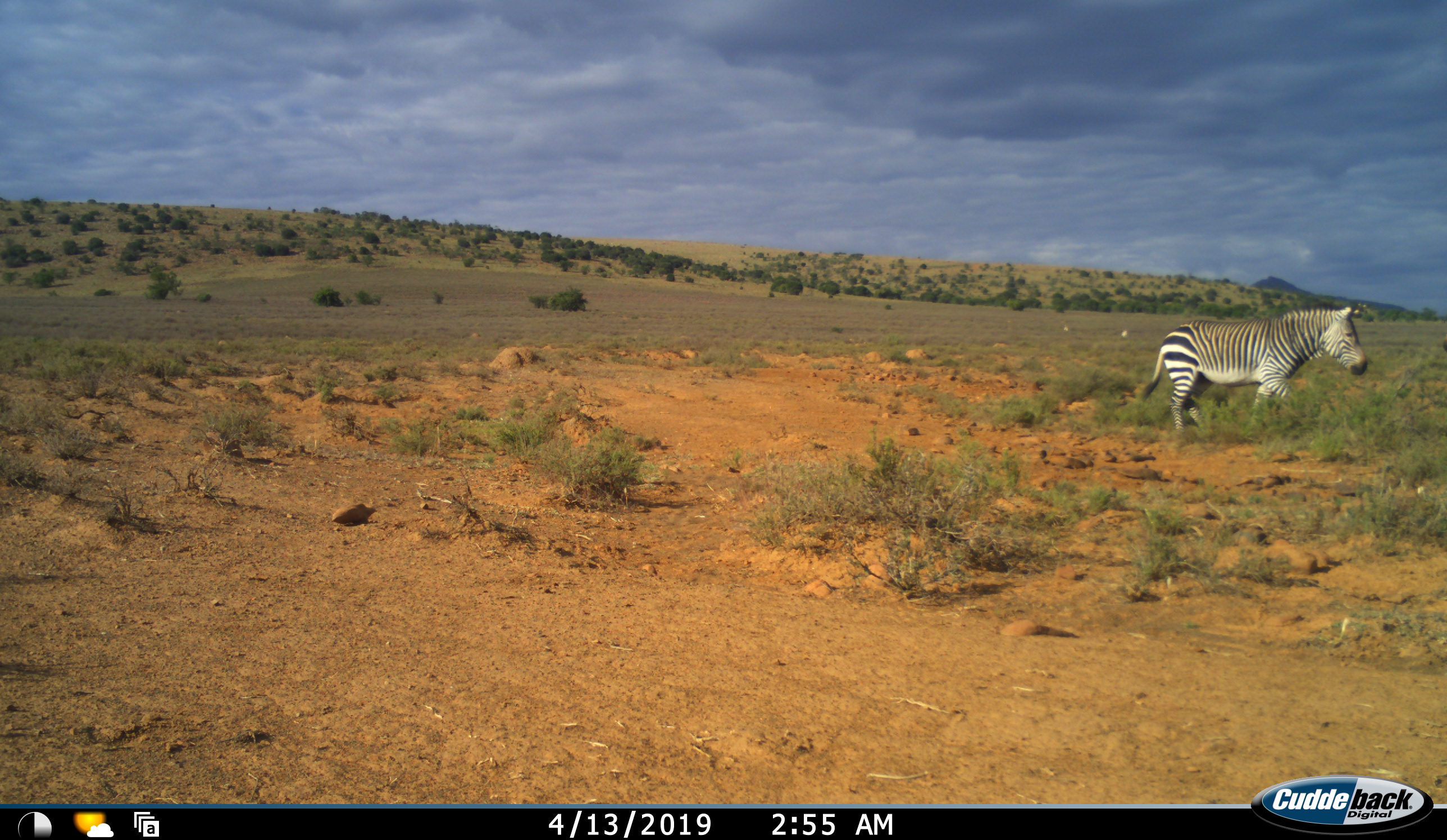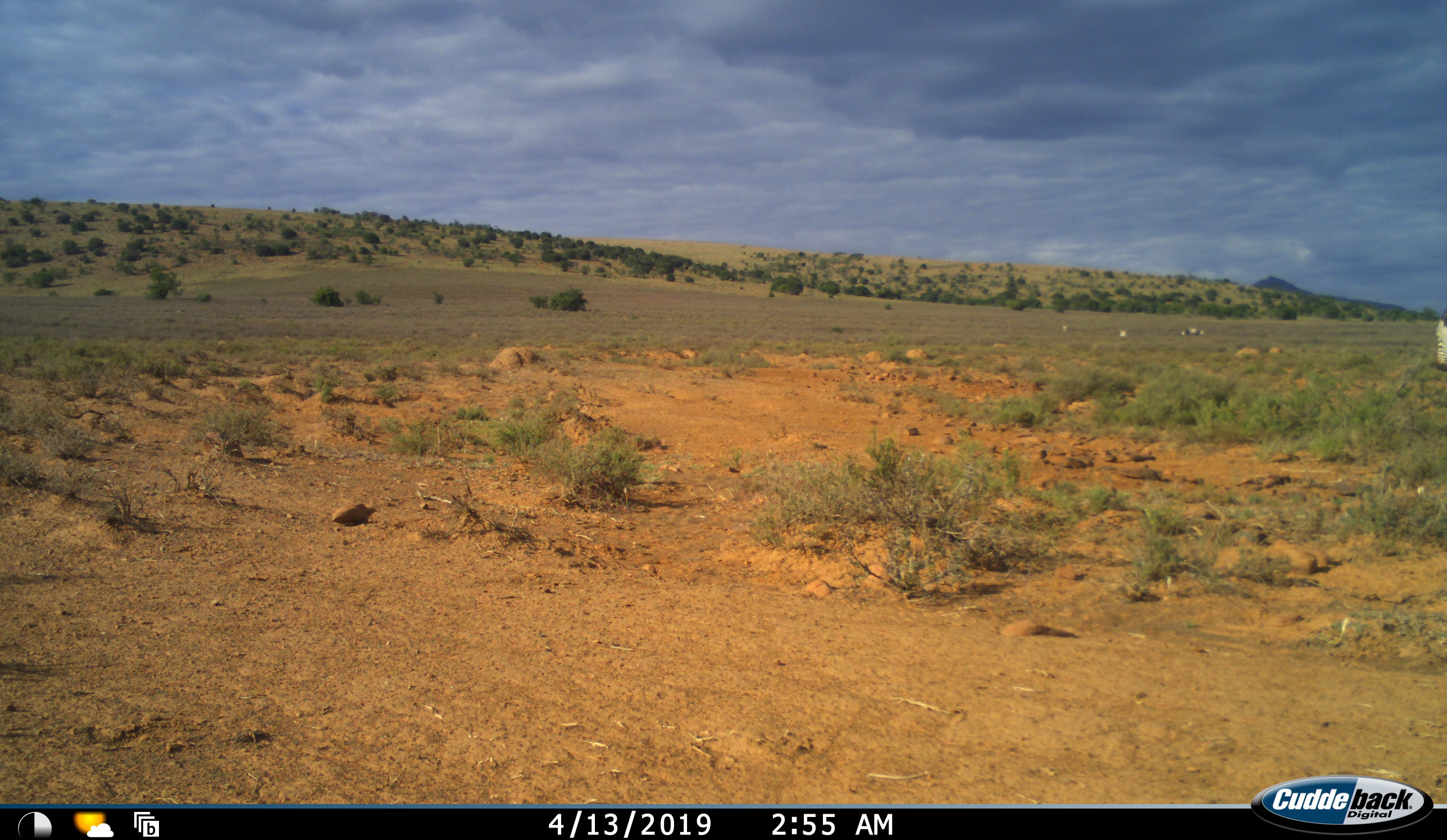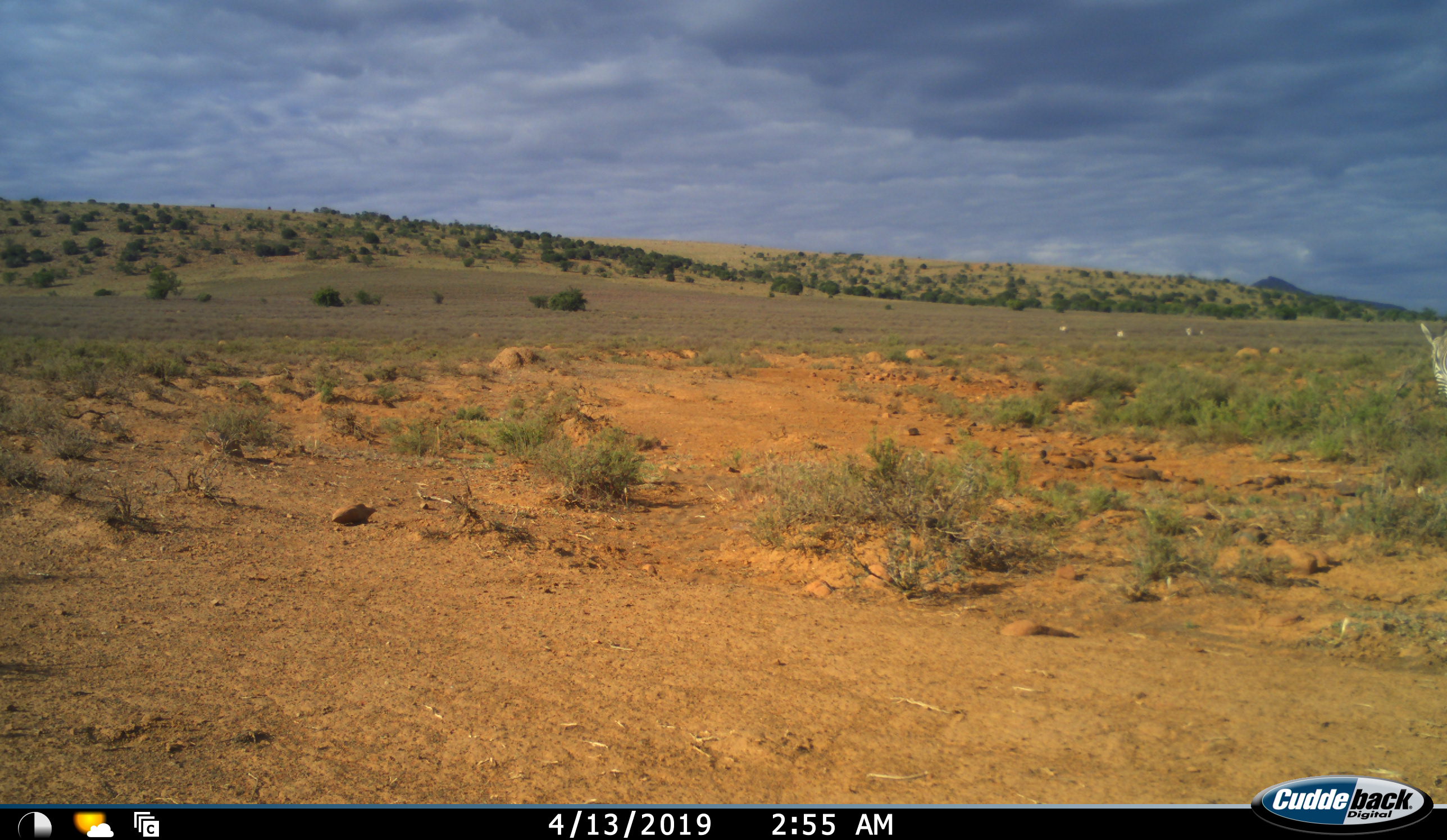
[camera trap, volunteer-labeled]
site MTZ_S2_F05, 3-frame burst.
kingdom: Animalia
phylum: Chordata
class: Mammalia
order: Perissodactyla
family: Equidae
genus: Equus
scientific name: Equus zebra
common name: mountain zebra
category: zebramountain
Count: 4.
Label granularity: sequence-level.